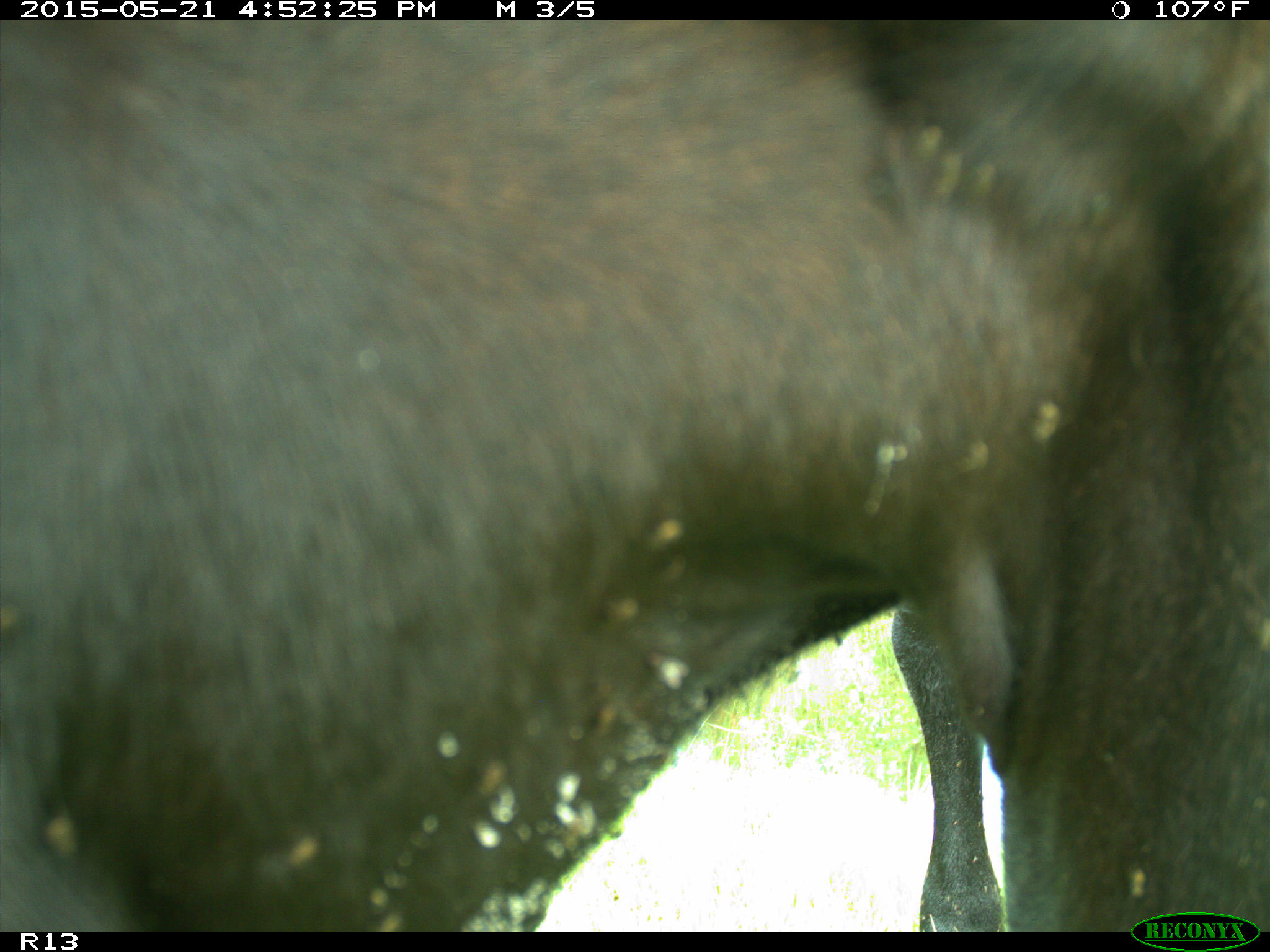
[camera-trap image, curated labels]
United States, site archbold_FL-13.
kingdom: Animalia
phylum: Chordata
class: Mammalia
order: Artiodactyla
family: Bovidae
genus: Bos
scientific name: Bos taurus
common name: domestic cow